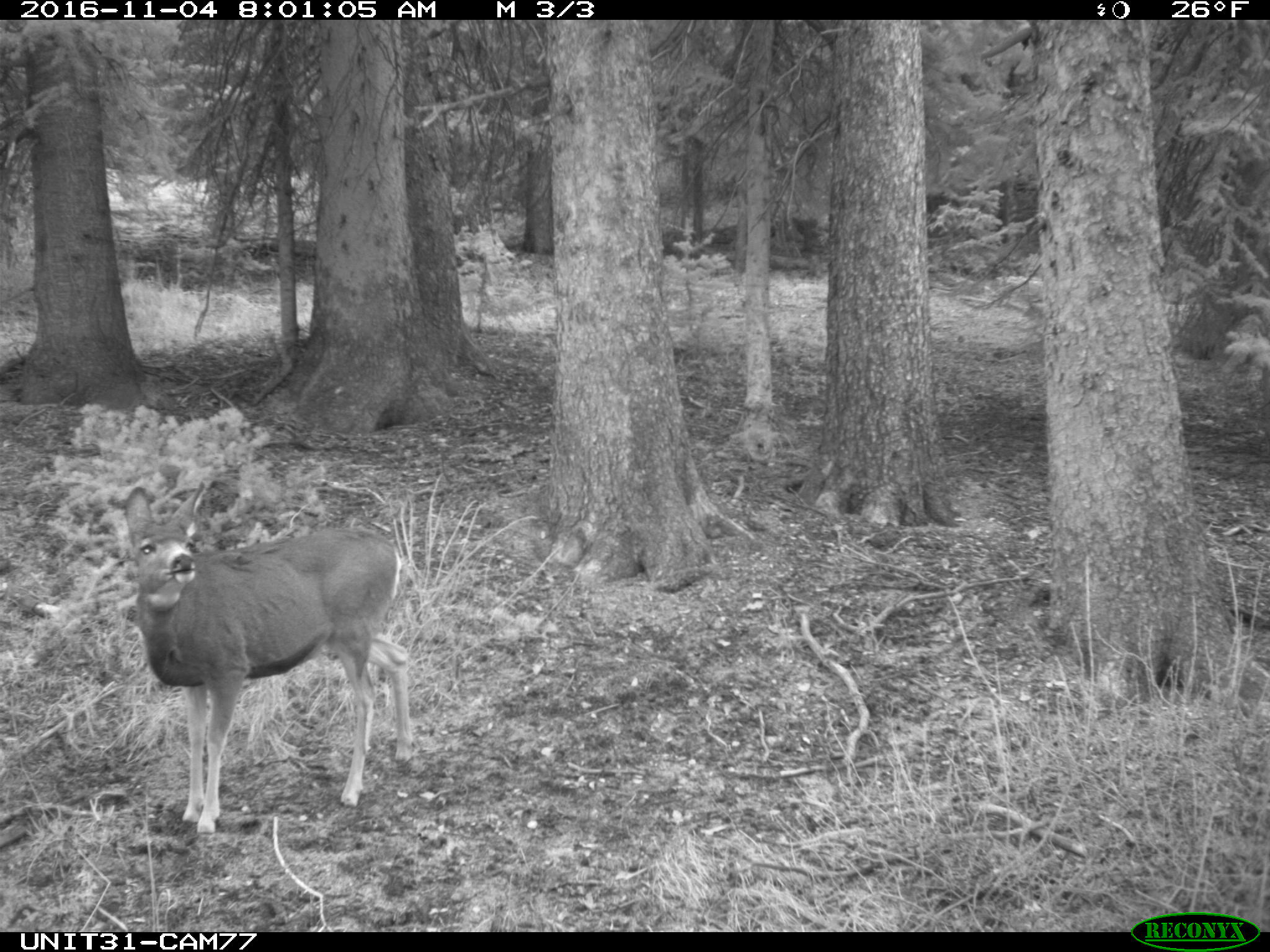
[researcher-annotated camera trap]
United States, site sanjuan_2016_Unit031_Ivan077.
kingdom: Animalia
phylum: Chordata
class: Mammalia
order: Artiodactyla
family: Cervidae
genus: Odocoileus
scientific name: Odocoileus hemionus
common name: mule deer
Odocoileus hemionus (mule deer).